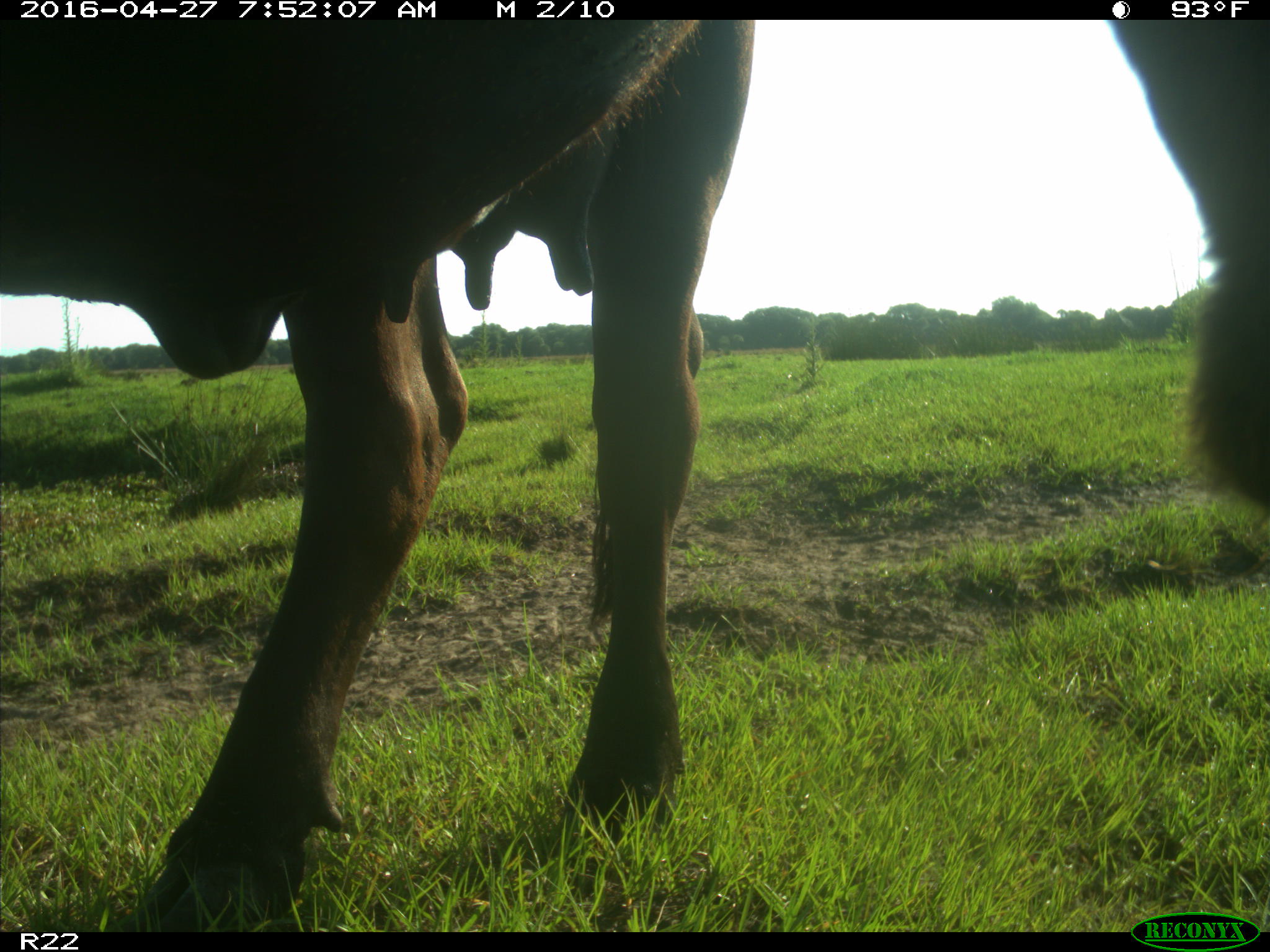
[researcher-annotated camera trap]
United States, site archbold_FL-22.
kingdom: Animalia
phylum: Chordata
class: Mammalia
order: Artiodactyla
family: Bovidae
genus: Bos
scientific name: Bos taurus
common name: domestic cow